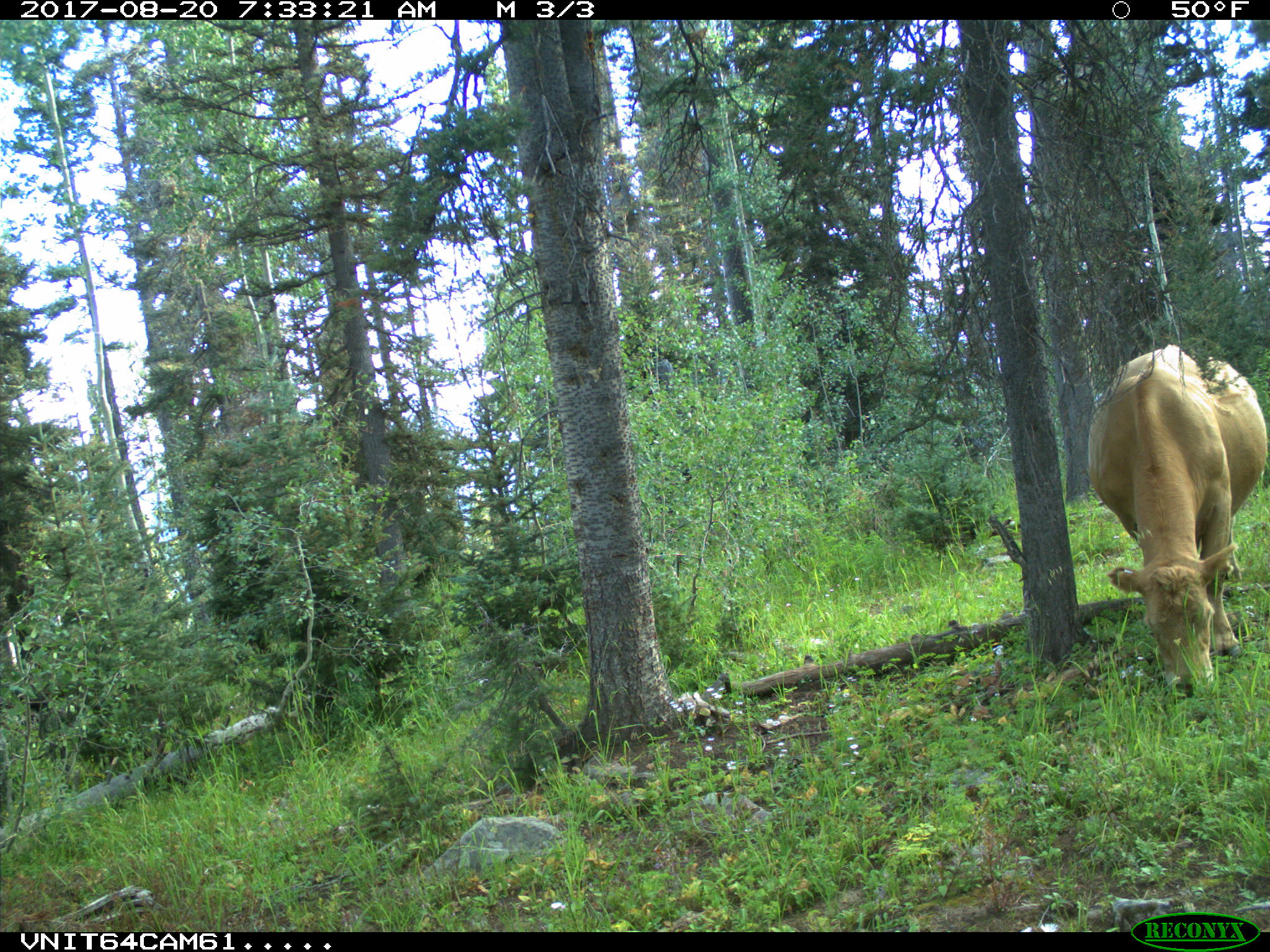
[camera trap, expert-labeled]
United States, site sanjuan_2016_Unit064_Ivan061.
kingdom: Animalia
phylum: Chordata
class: Mammalia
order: Artiodactyla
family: Bovidae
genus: Bos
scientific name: Bos taurus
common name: domestic cow